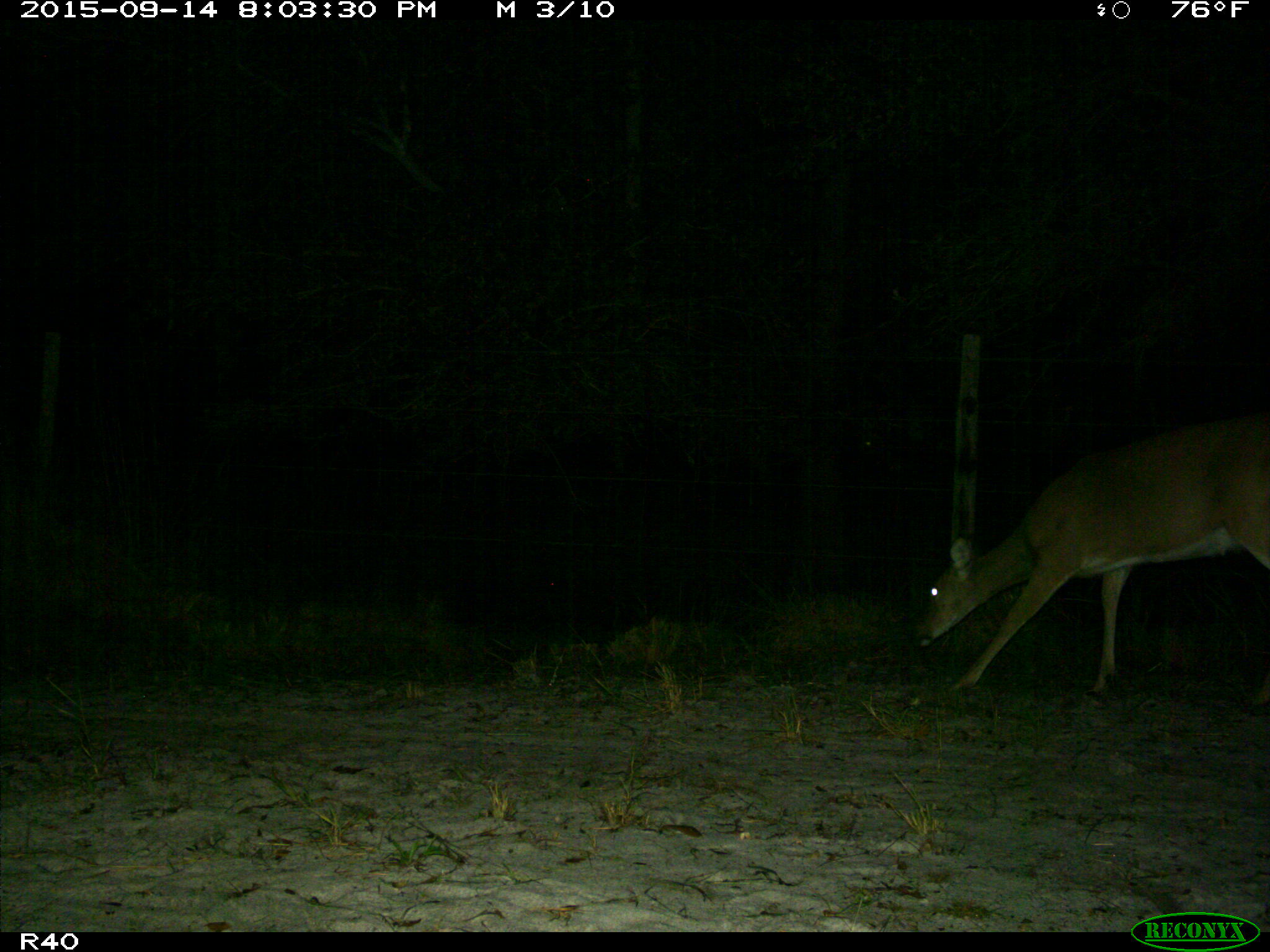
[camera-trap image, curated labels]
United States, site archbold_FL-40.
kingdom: Animalia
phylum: Chordata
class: Mammalia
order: Artiodactyla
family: Cervidae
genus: Odocoileus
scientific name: Odocoileus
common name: deer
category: unidentified deer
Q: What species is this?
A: Unidentified deer (deer) (Odocoileus).